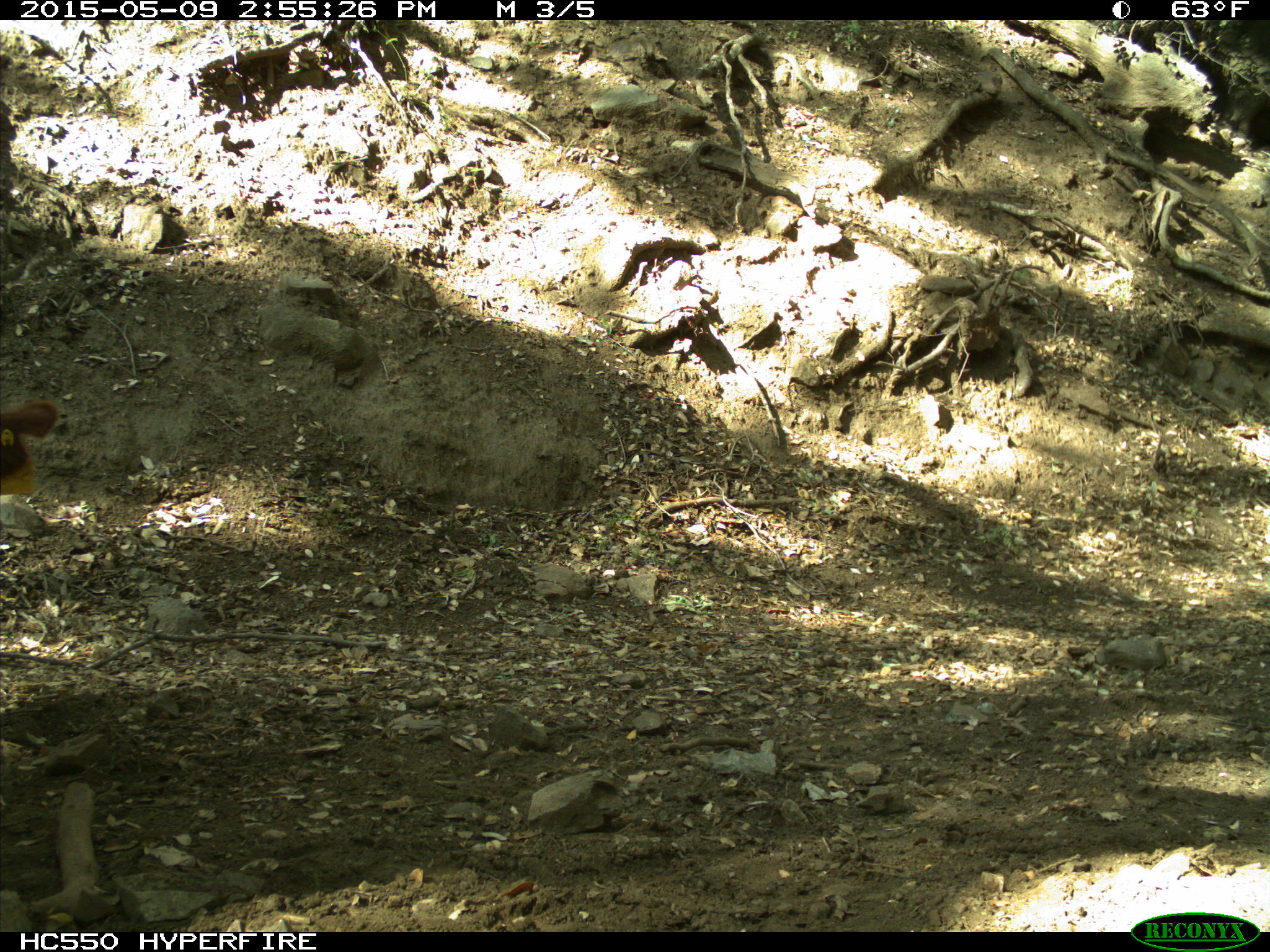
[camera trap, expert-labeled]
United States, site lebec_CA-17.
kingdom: Animalia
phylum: Chordata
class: Mammalia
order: Artiodactyla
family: Bovidae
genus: Bos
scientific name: Bos taurus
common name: domestic cow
Bos taurus (domestic cow).